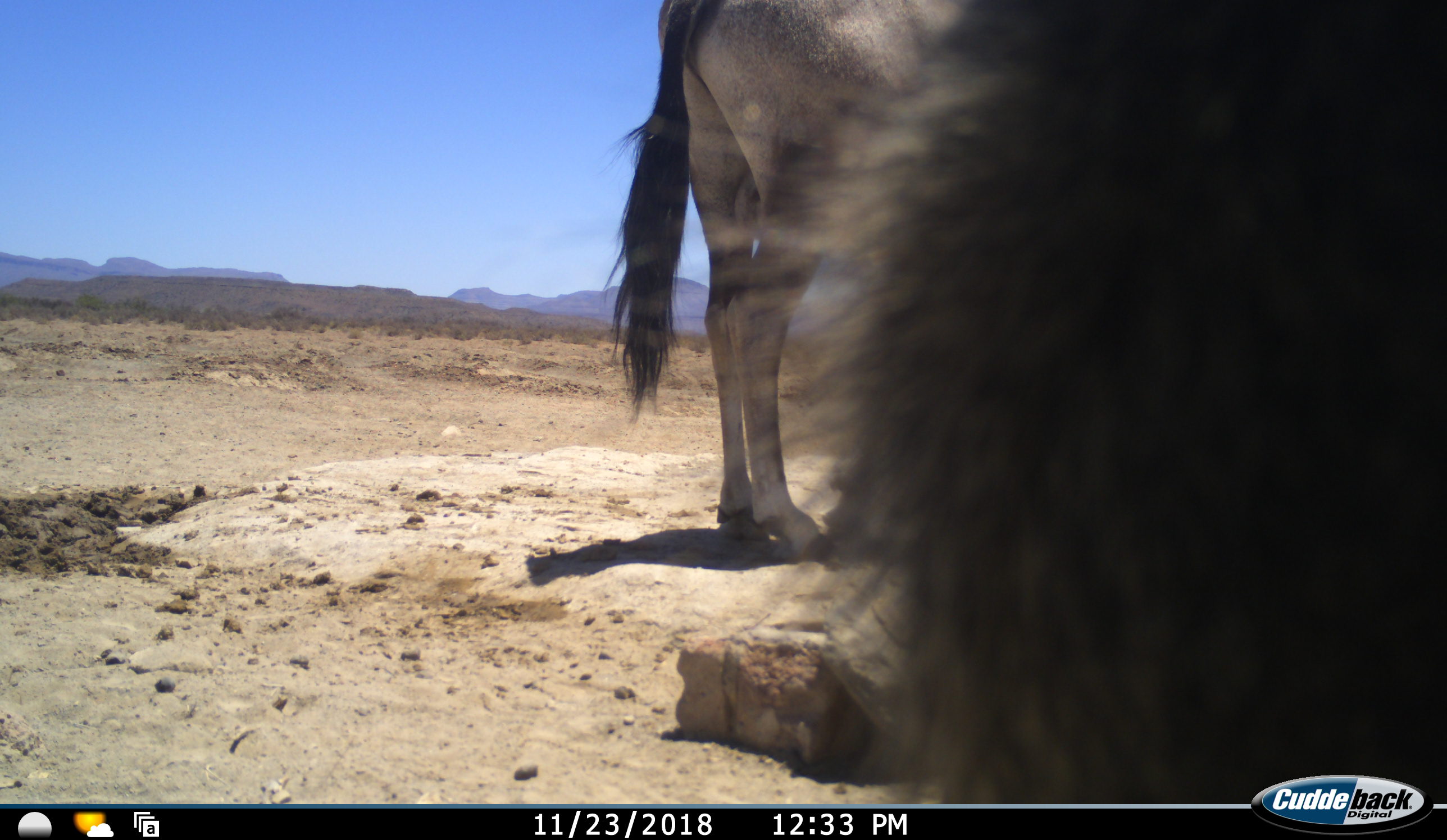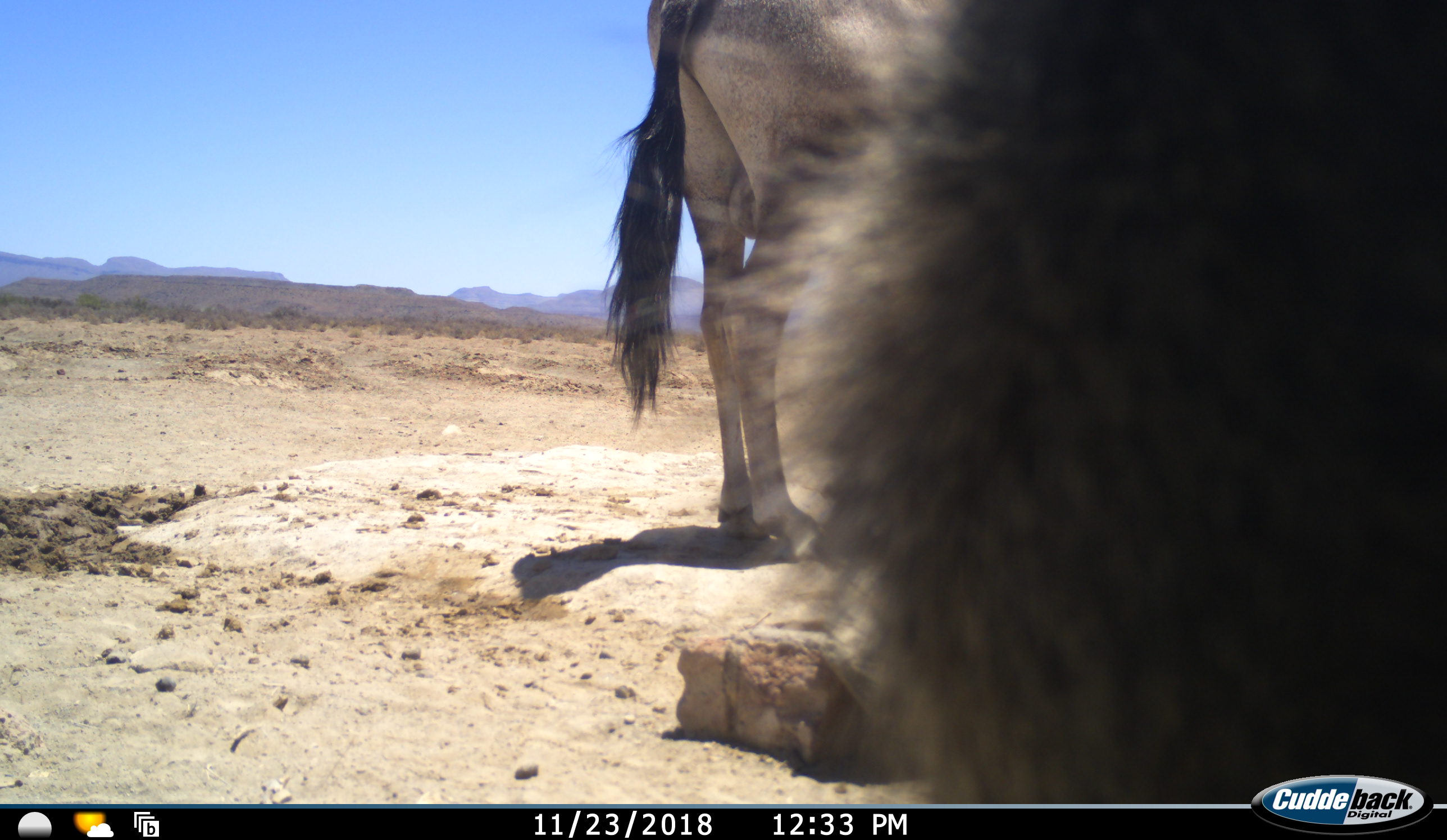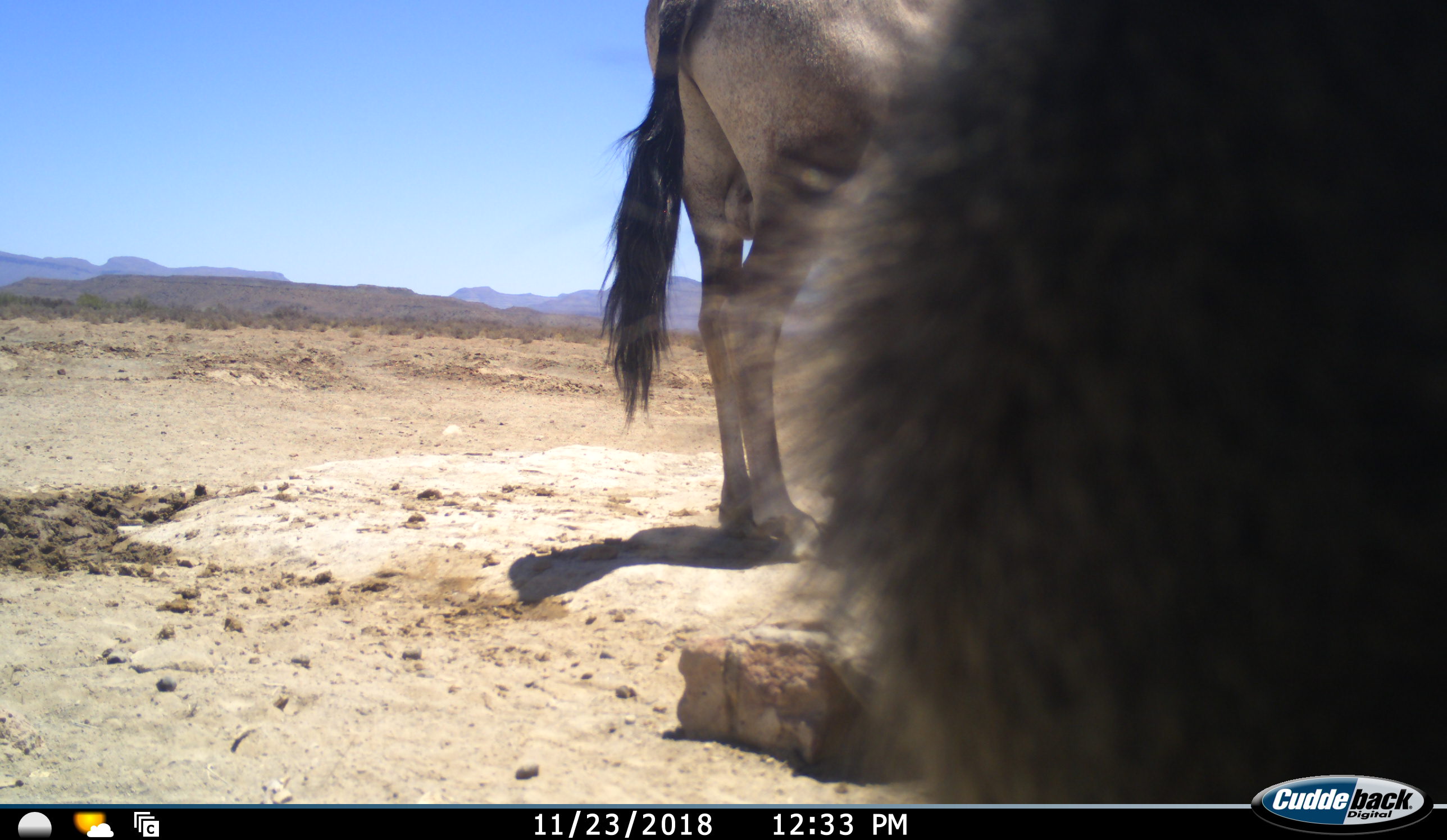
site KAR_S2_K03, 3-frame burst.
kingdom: Animalia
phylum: Chordata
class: Mammalia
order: Primates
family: Cercopithecidae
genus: Papio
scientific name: Papio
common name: baboon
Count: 1.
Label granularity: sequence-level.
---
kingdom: Animalia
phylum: Chordata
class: Mammalia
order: Artiodactyla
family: Bovidae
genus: Oryx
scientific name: Oryx gazella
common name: gemsbok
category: oryx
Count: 1.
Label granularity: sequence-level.